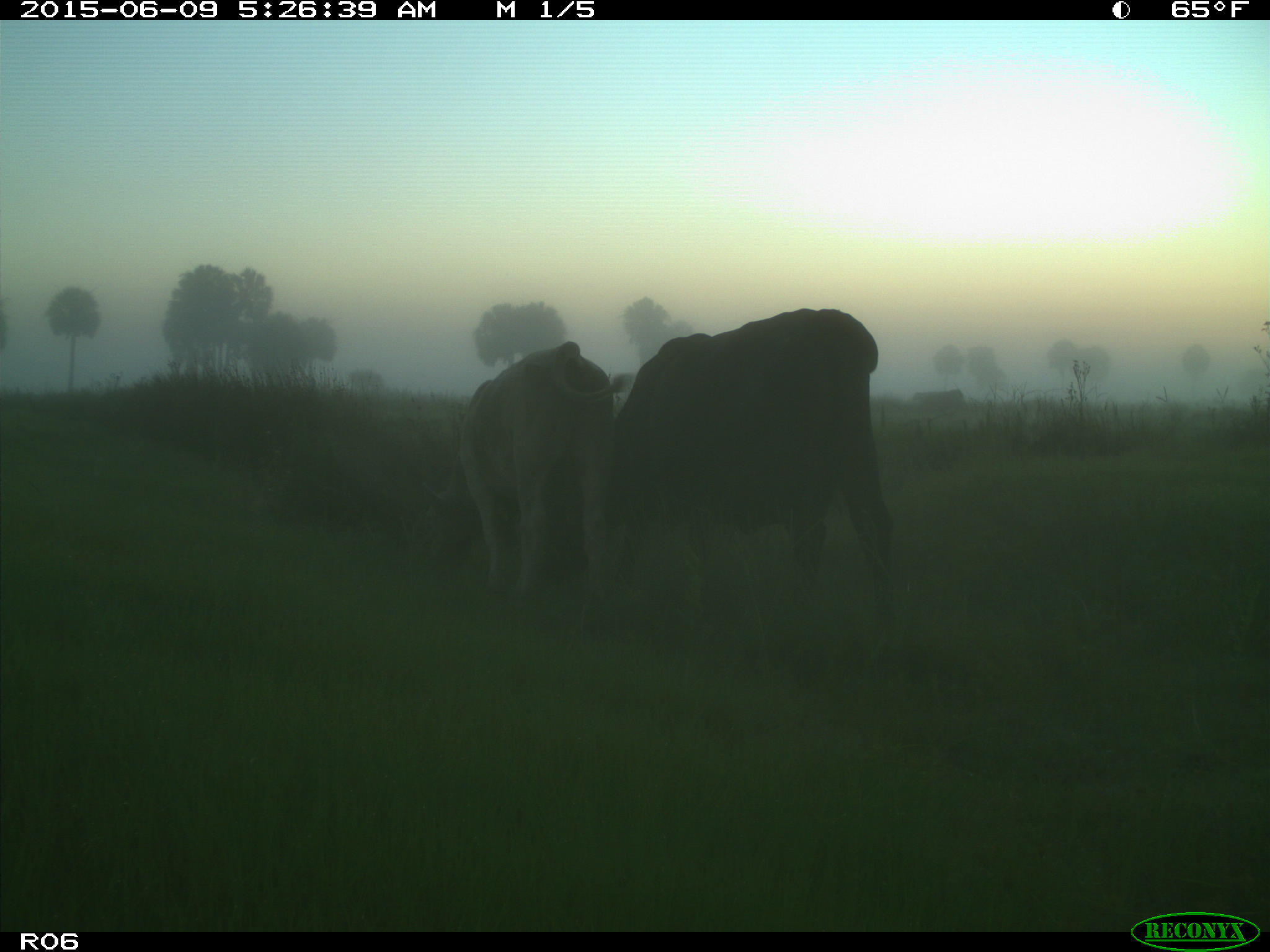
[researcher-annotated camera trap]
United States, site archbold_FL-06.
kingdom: Animalia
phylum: Chordata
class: Mammalia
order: Artiodactyla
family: Bovidae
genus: Bos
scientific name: Bos taurus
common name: domestic cow